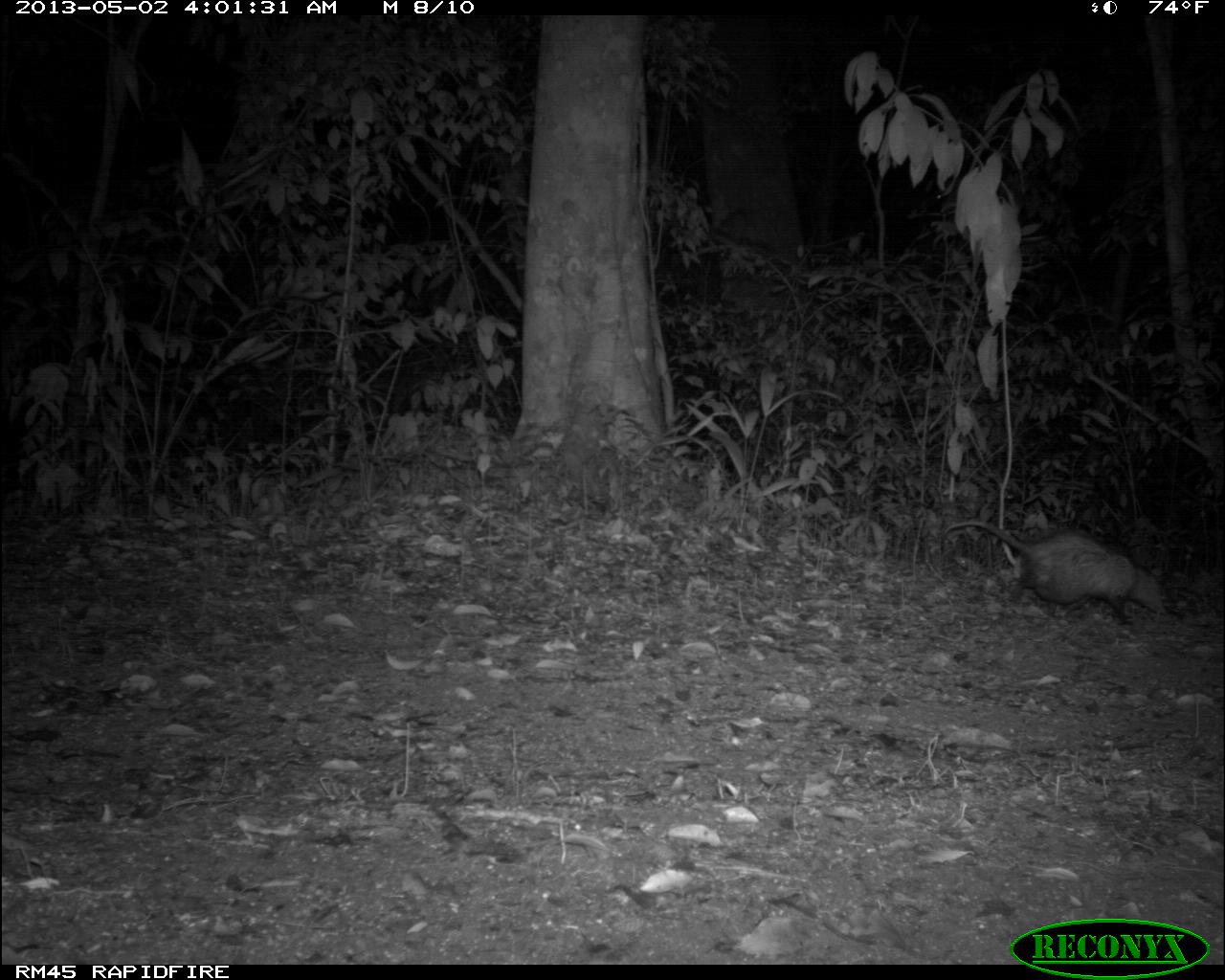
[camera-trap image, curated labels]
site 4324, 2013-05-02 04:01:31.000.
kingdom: Animalia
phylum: Chordata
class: Mammalia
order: Didelphimorphia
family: Didelphidae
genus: Didelphis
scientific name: Didelphis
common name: american opossums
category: didelphis sp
Didelphis sp (american opossums) (Didelphis), count 1, sex female.